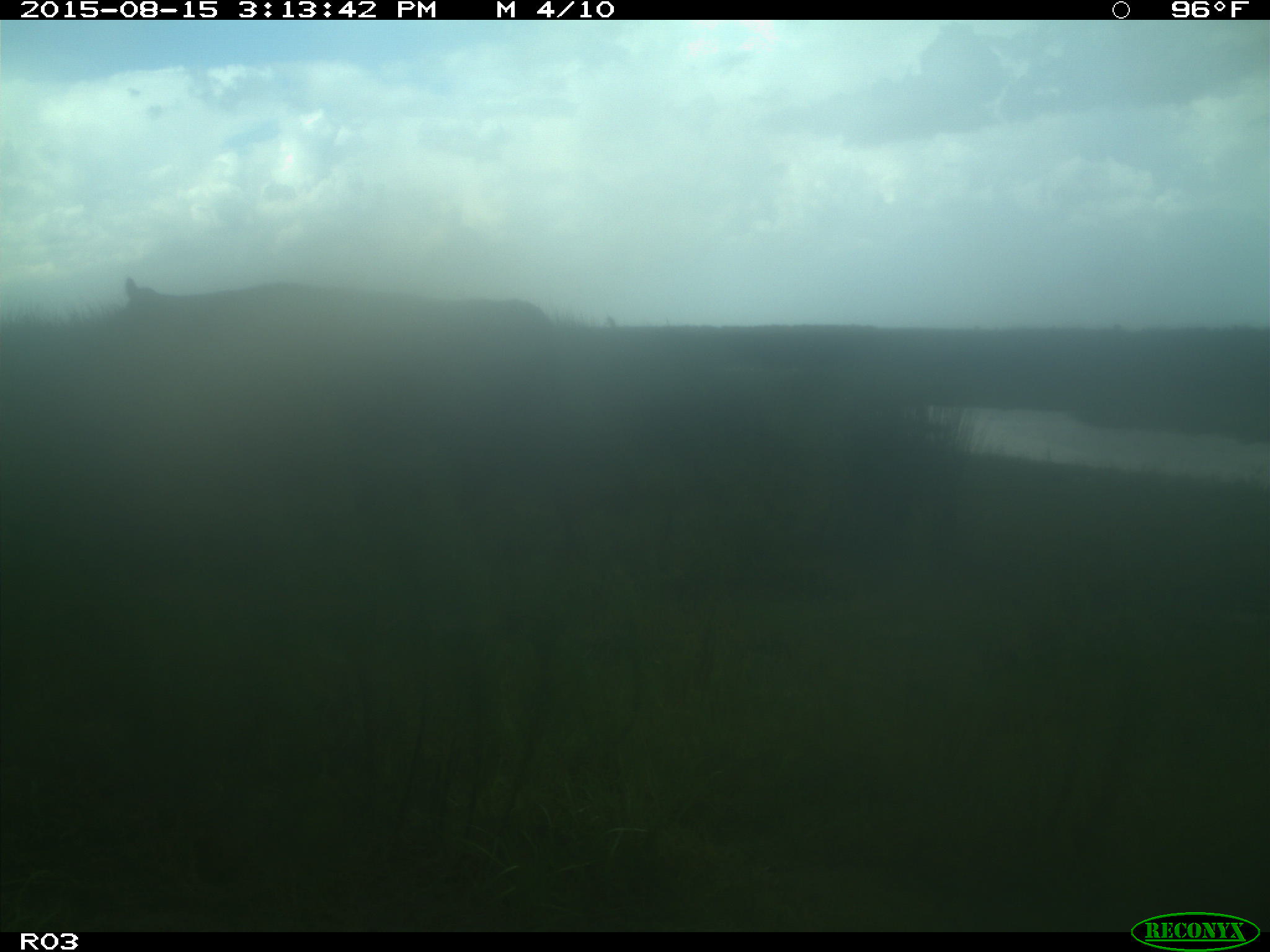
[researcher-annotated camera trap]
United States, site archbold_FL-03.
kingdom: Animalia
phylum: Chordata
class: Mammalia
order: Artiodactyla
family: Bovidae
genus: Bos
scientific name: Bos taurus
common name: domestic cow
Bos taurus (domestic cow).